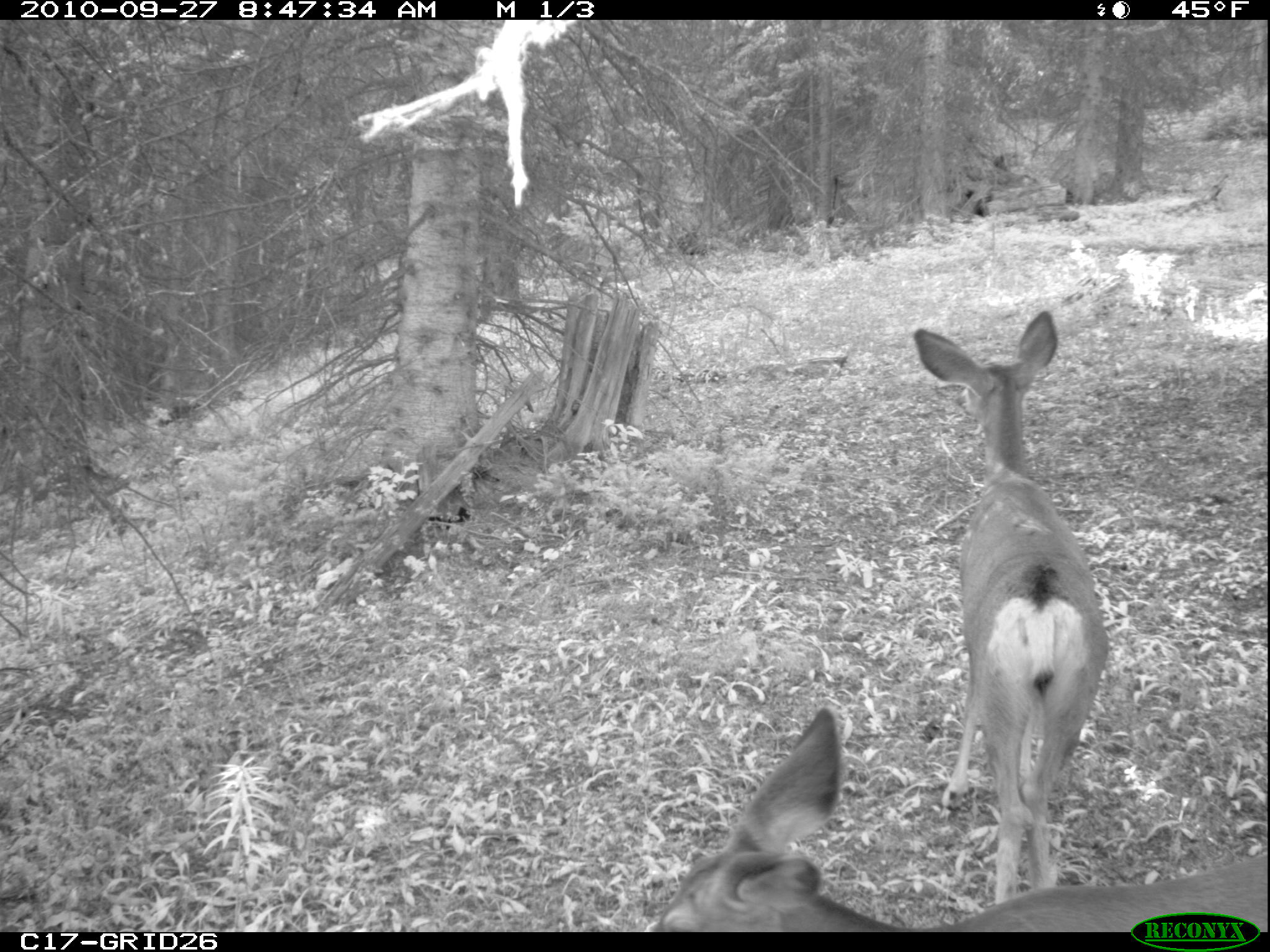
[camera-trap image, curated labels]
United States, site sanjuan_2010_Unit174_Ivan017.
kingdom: Animalia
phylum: Chordata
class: Mammalia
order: Artiodactyla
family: Cervidae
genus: Odocoileus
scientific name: Odocoileus hemionus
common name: mule deer